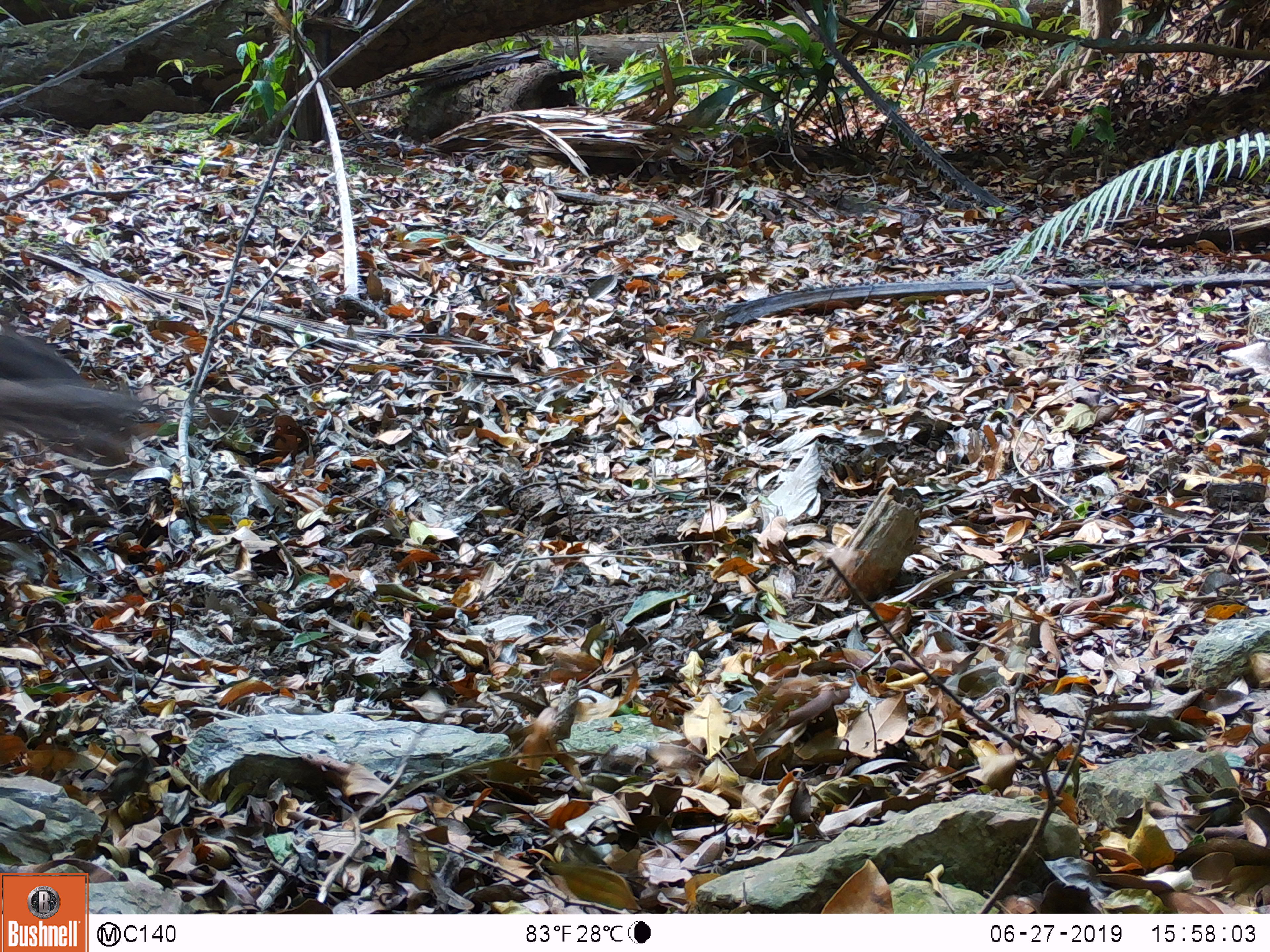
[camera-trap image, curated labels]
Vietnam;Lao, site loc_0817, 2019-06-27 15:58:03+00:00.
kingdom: Animalia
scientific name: Animalia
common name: animal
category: unidentified animal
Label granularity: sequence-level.